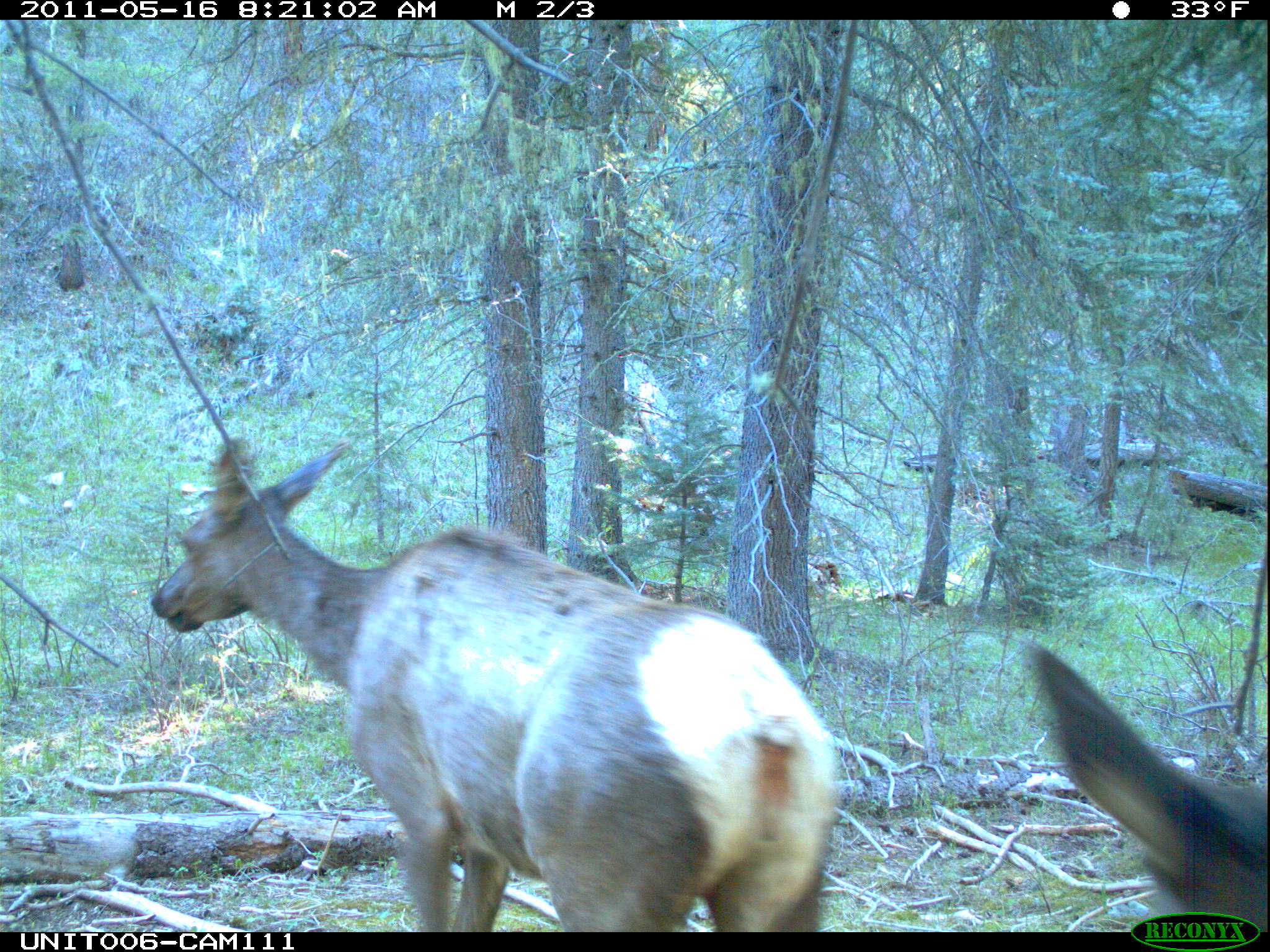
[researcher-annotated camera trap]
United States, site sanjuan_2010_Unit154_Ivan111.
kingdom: Animalia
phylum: Chordata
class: Mammalia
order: Artiodactyla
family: Cervidae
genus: Cervus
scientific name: Cervus elaphus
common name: red deer